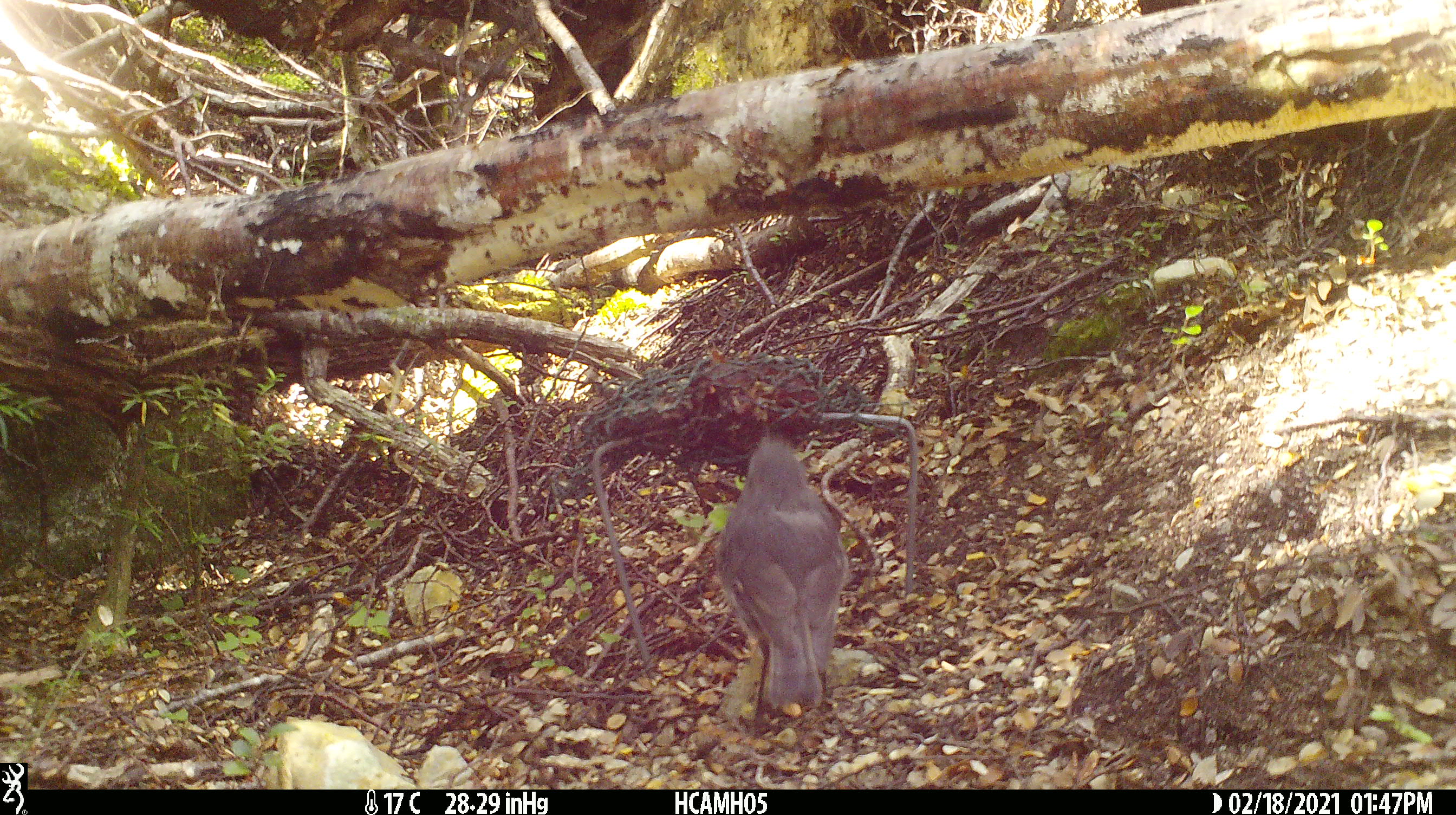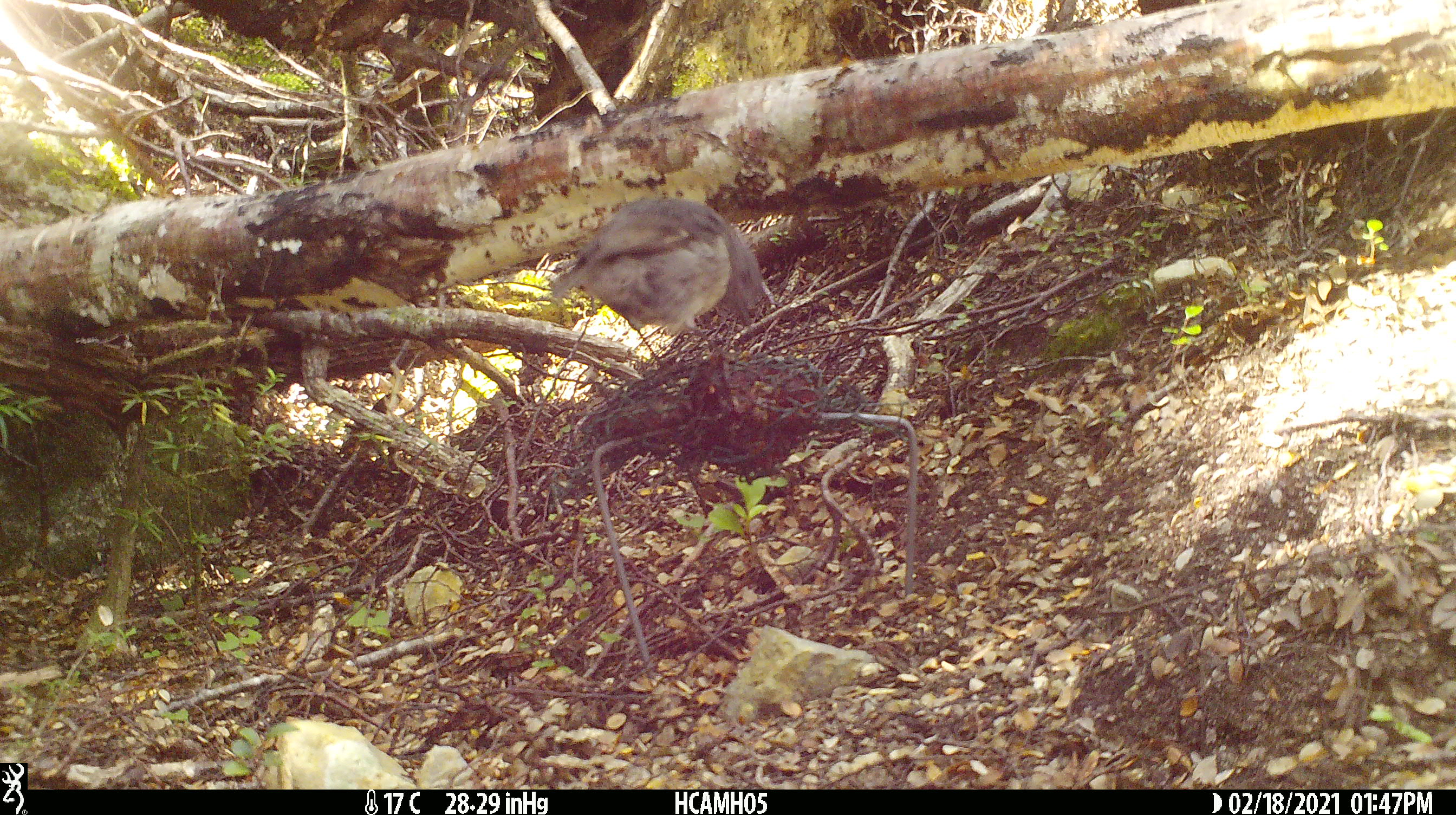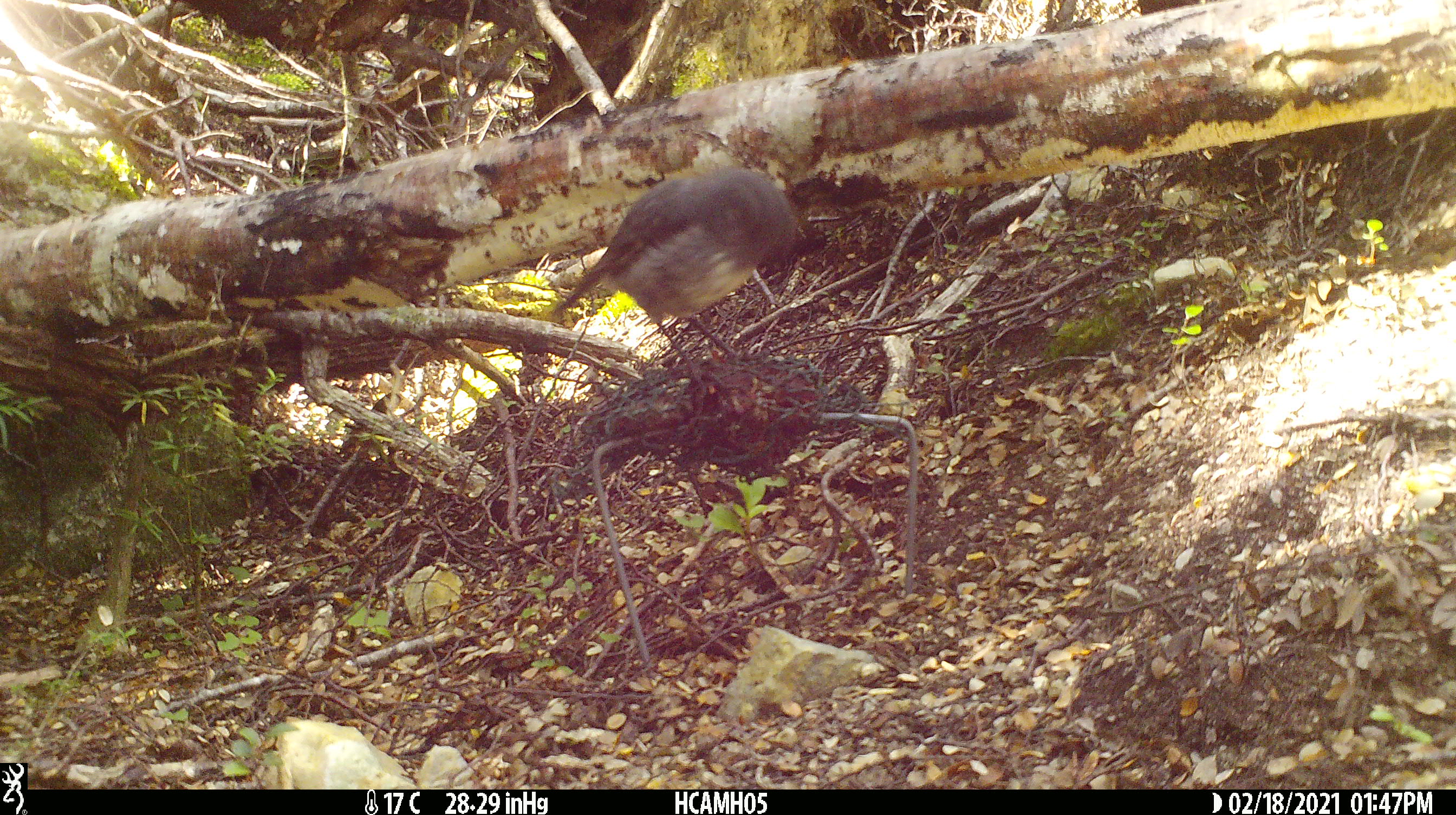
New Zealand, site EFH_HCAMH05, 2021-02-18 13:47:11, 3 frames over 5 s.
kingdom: Animalia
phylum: Chordata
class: Aves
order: Passeriformes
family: Petroicidae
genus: Petroica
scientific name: Petroica australis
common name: new zealand robin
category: robin